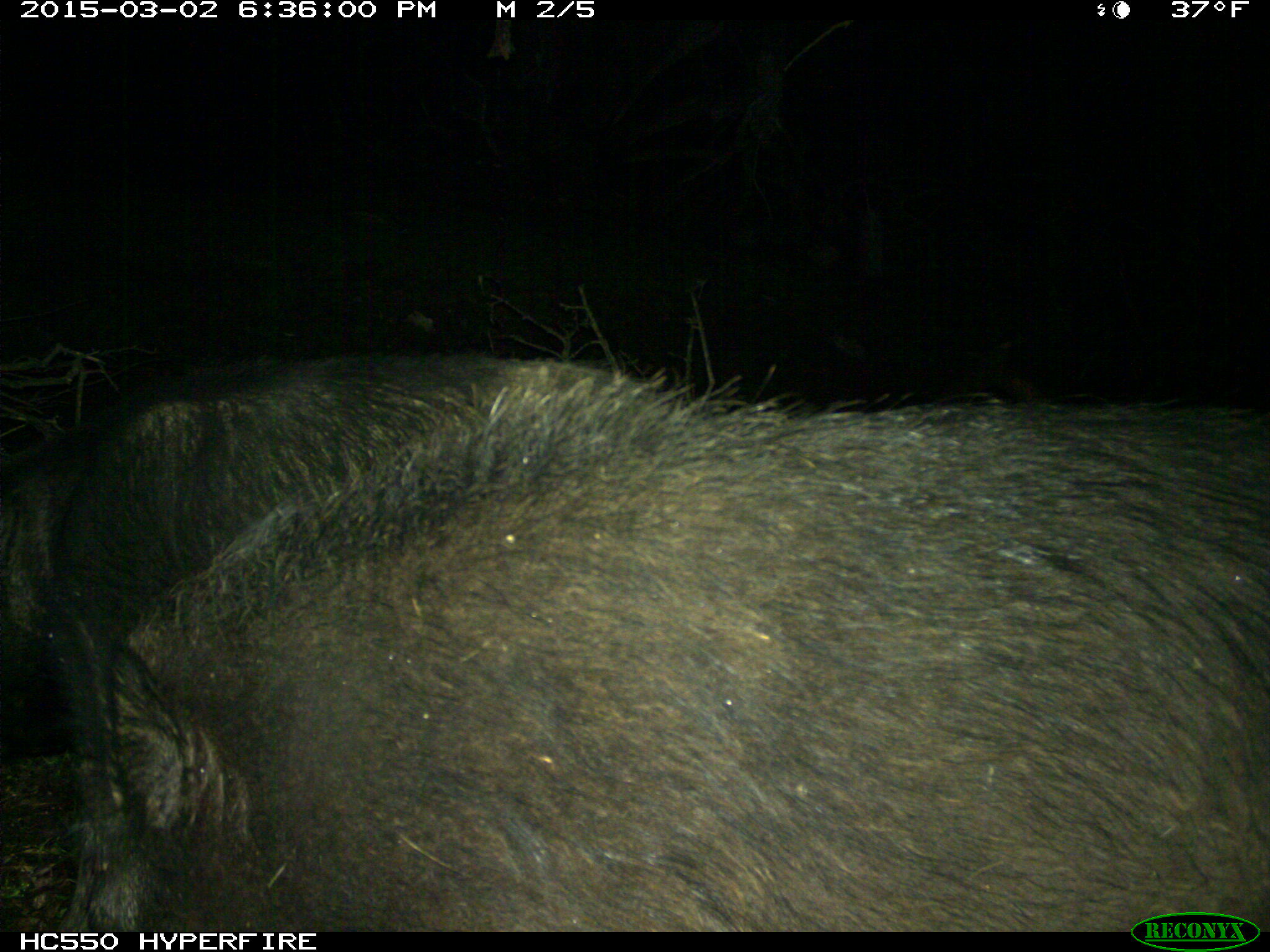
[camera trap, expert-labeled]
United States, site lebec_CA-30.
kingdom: Animalia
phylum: Chordata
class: Mammalia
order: Artiodactyla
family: Suidae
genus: Sus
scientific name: Sus scrofa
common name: wild boar